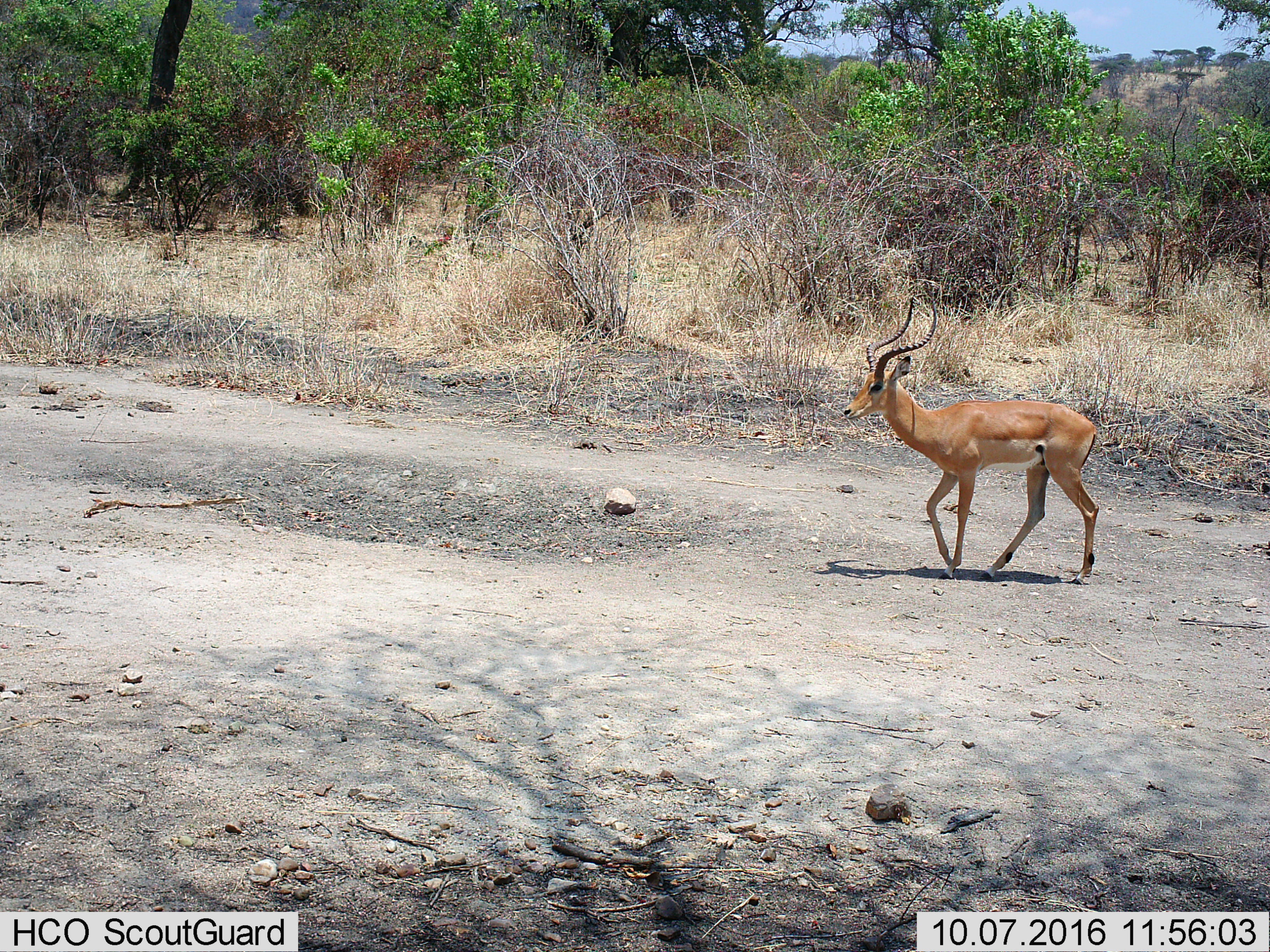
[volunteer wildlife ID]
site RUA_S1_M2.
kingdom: Animalia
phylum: Chordata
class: Mammalia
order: Artiodactyla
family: Bovidae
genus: Aepyceros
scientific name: Aepyceros melampus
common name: impala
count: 1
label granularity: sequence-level